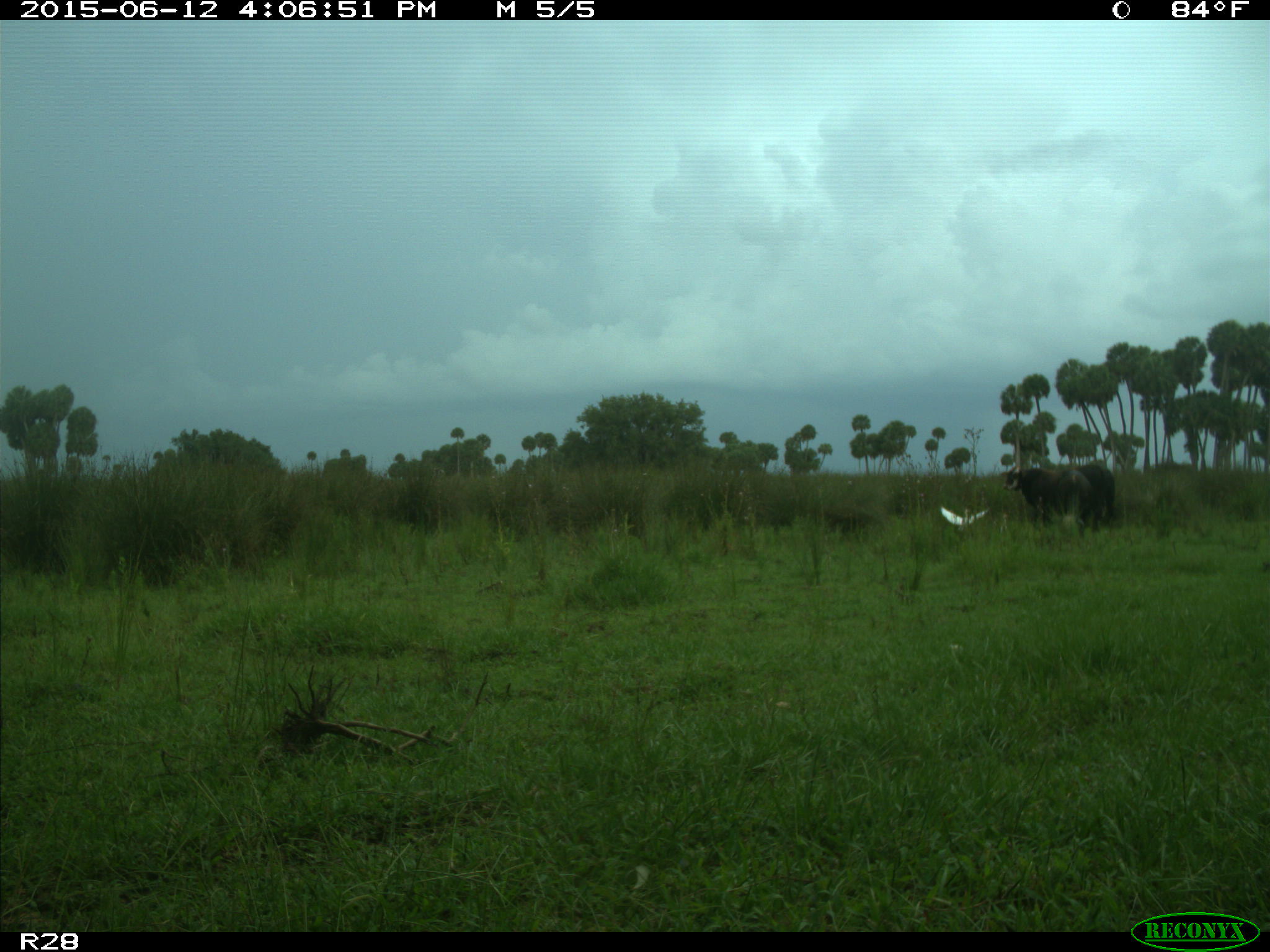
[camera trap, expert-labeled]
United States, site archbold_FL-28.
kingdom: Animalia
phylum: Chordata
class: Mammalia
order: Artiodactyla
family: Bovidae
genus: Bos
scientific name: Bos taurus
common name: domestic cow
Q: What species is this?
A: Bos taurus (domestic cow).